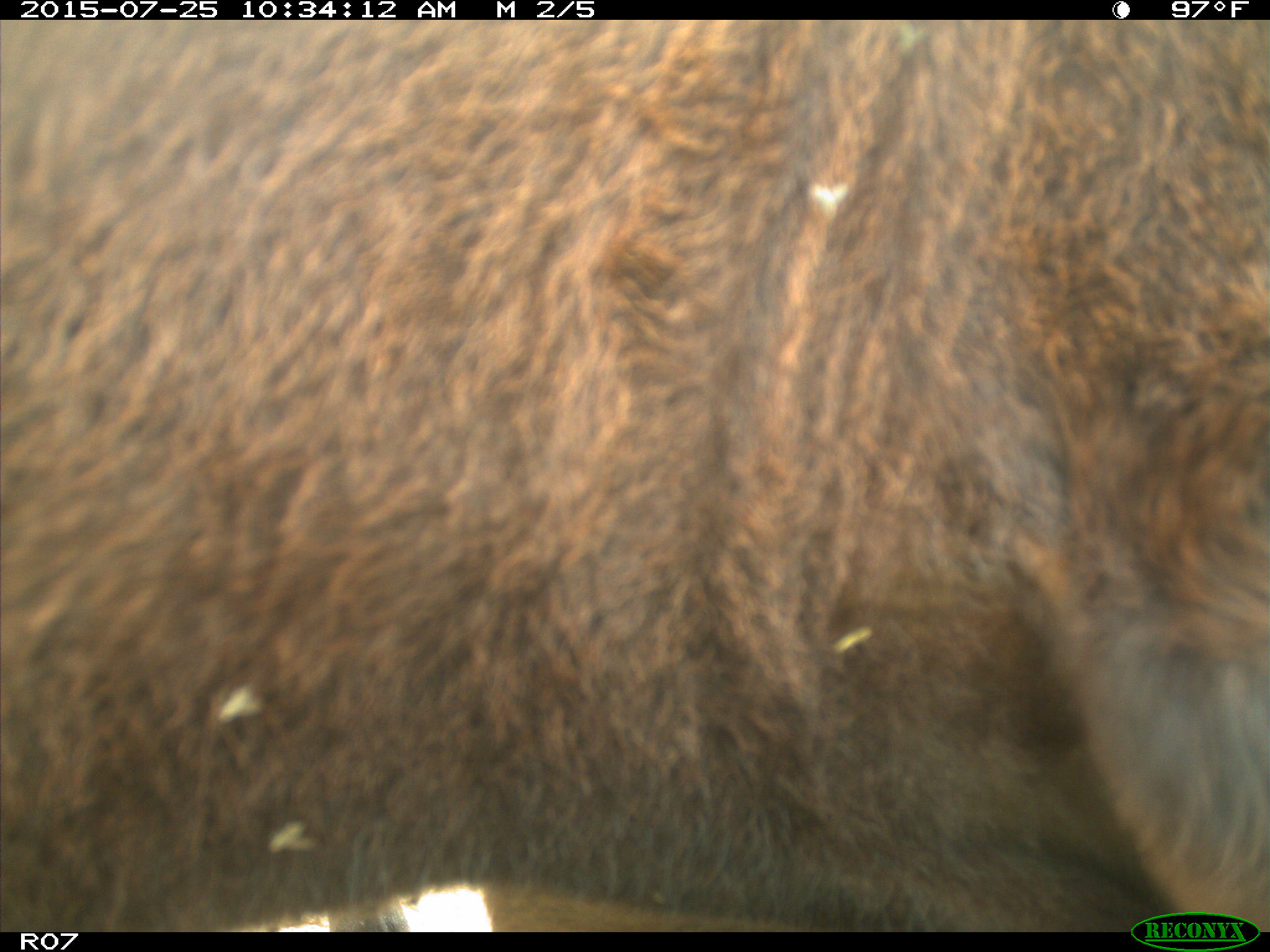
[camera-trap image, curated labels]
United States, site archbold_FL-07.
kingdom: Animalia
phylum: Chordata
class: Mammalia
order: Artiodactyla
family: Bovidae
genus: Bos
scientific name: Bos taurus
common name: domestic cow